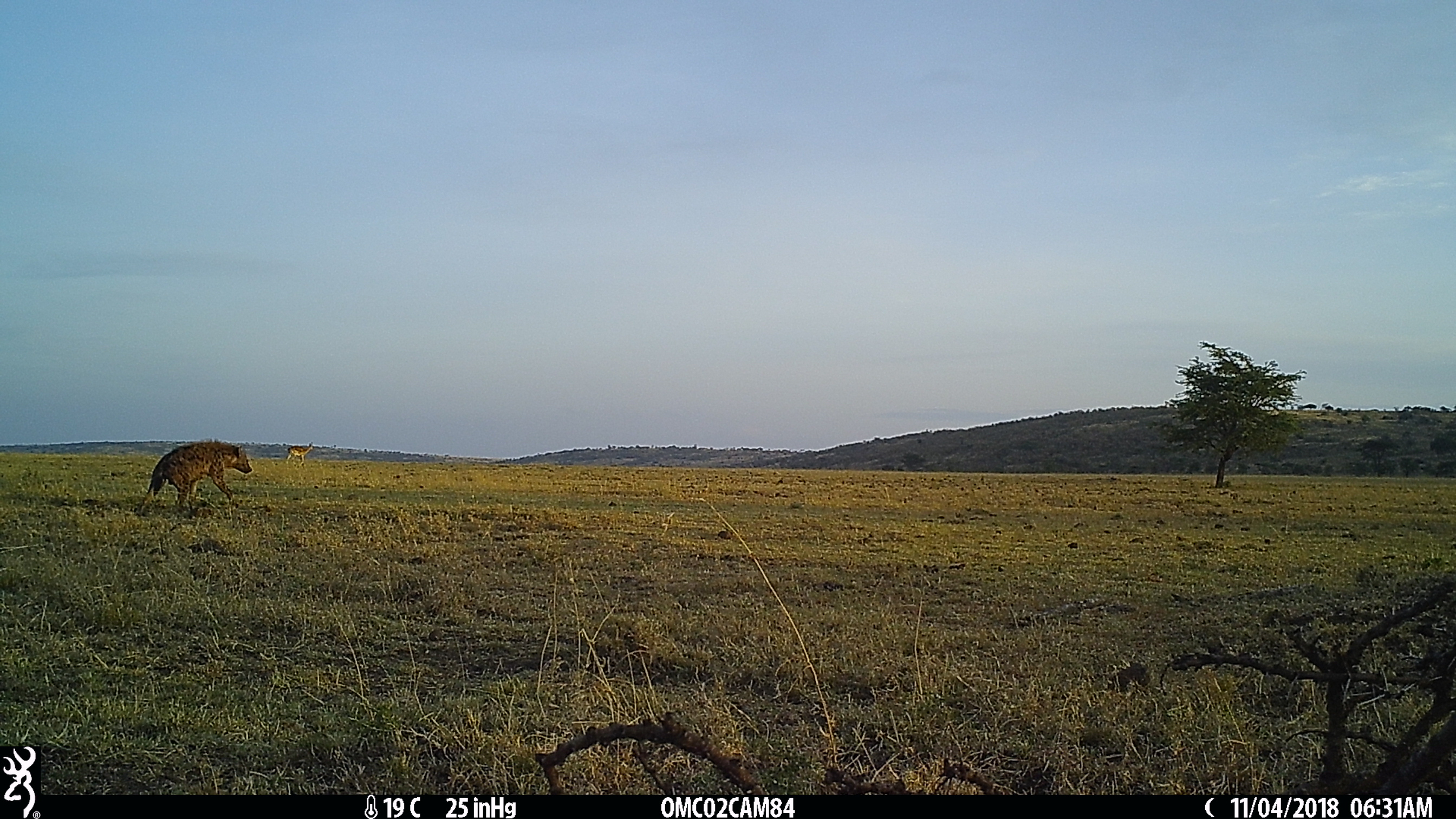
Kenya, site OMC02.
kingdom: Animalia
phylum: Chordata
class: Mammalia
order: Carnivora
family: Hyaenidae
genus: Crocuta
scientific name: Crocuta crocuta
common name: spotted hyena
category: hyena spotted